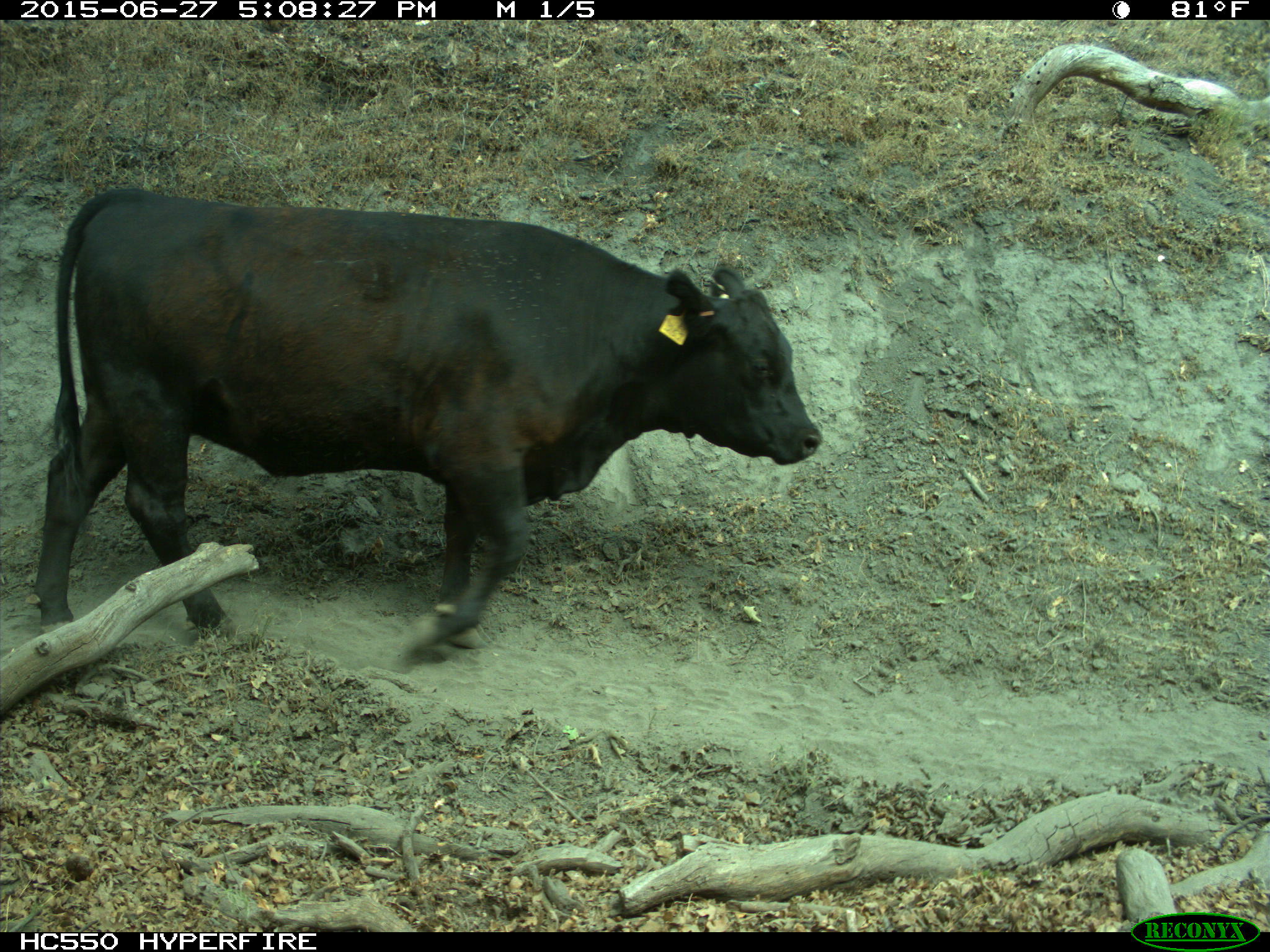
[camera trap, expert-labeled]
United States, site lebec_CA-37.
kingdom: Animalia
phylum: Chordata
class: Mammalia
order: Artiodactyla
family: Bovidae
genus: Bos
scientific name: Bos taurus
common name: domestic cow